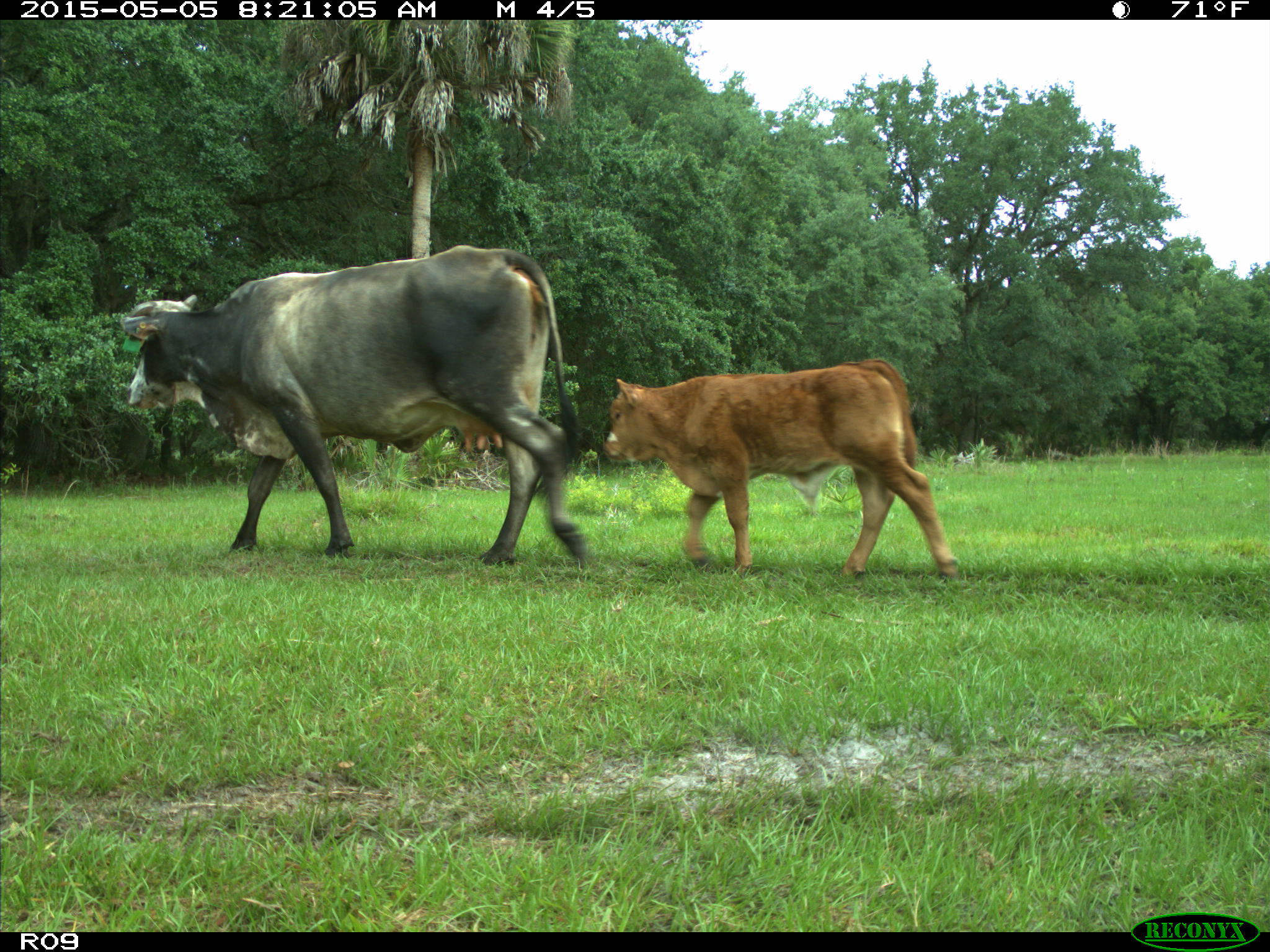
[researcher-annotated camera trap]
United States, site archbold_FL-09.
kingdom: Animalia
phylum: Chordata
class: Mammalia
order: Artiodactyla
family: Bovidae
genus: Bos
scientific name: Bos taurus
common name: domestic cow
Bos taurus (domestic cow).